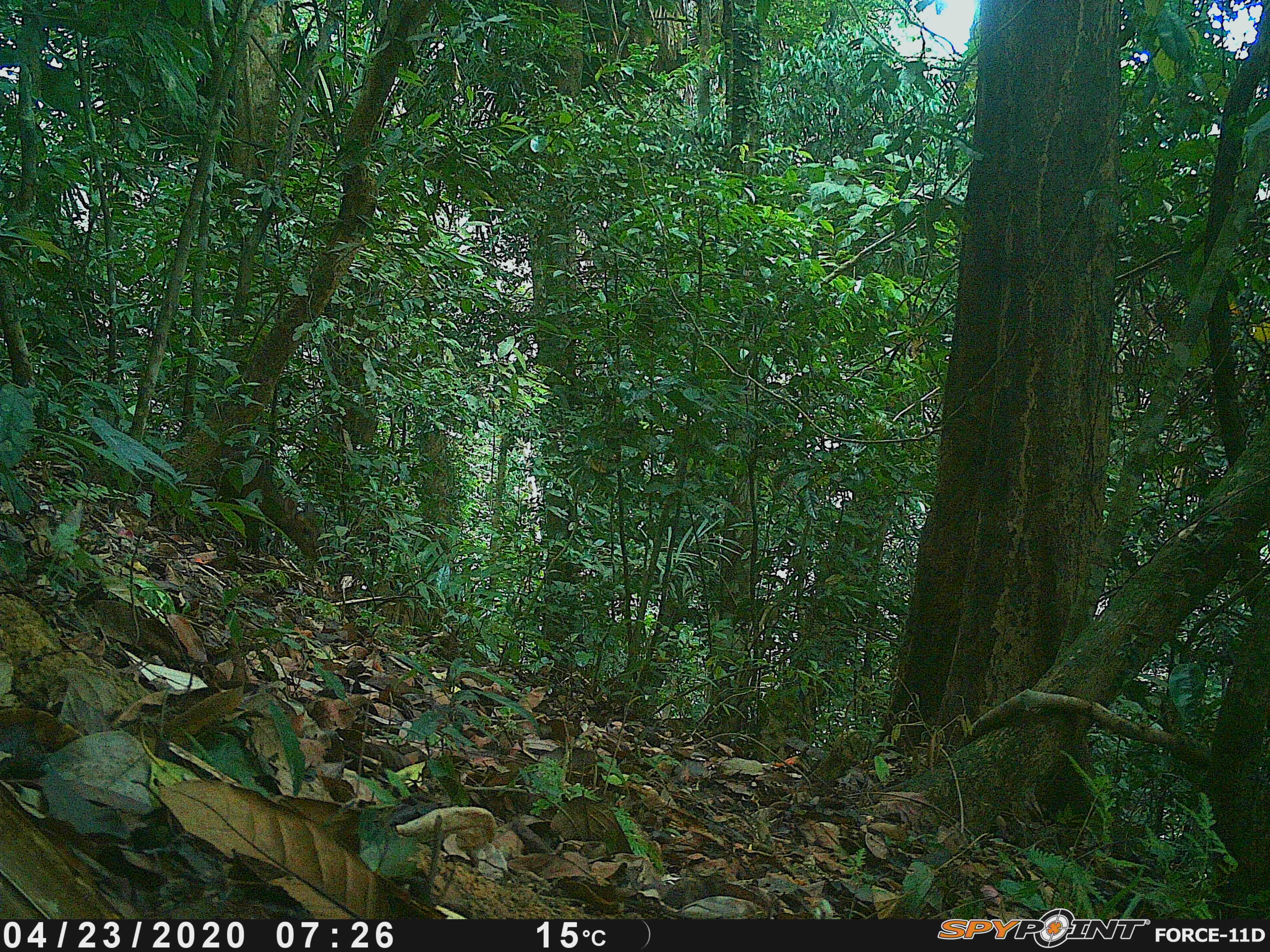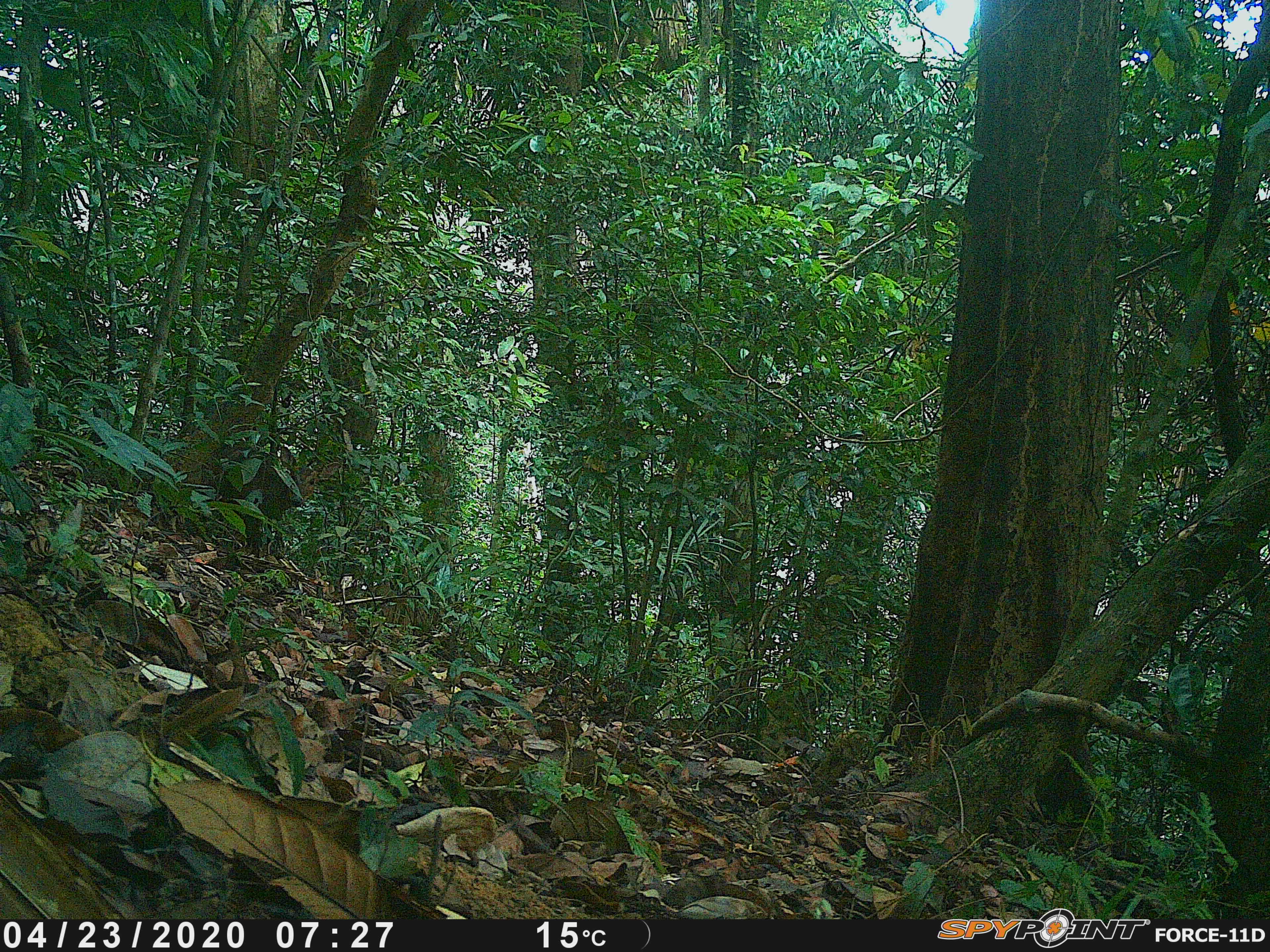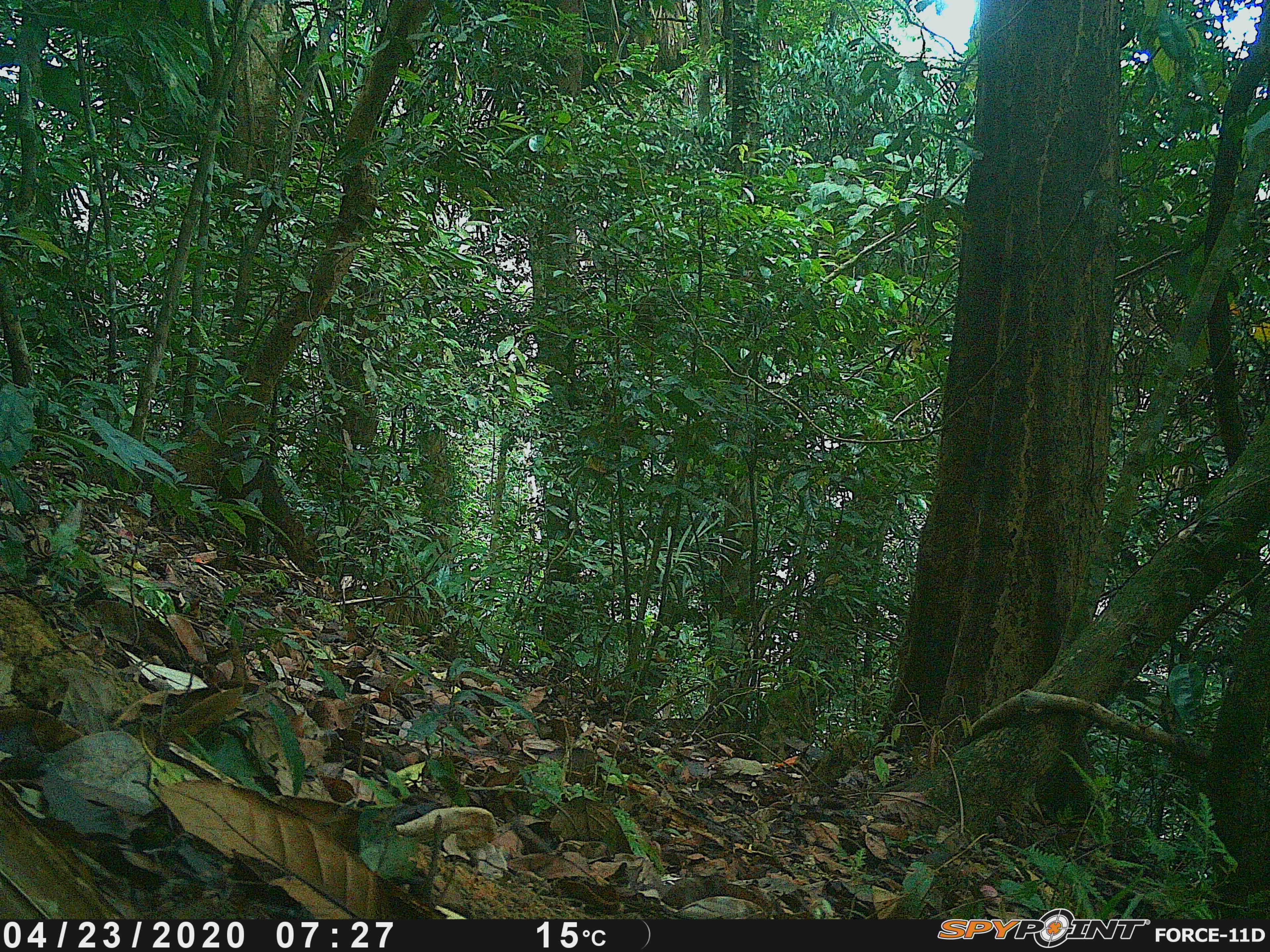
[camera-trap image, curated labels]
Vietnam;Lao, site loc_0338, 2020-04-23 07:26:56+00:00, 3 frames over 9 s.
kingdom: Animalia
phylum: Chordata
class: Mammalia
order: Artiodactyla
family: Cervidae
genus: Muntiacus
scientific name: Muntiacus vuquangensis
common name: large-antlered muntjac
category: large antlered muntjac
Large antlered muntjac (large-antlered muntjac) (Muntiacus vuquangensis). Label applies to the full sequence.